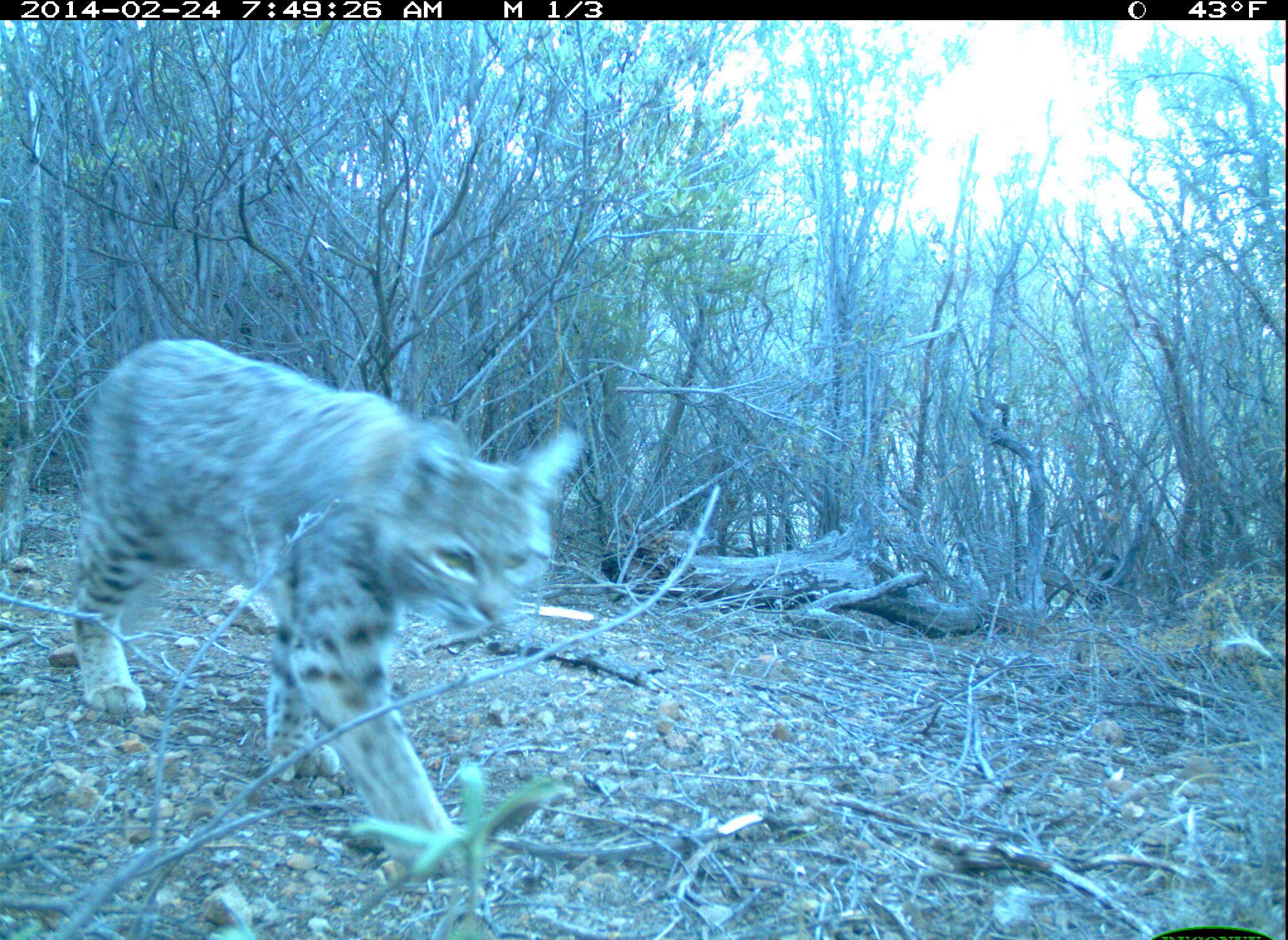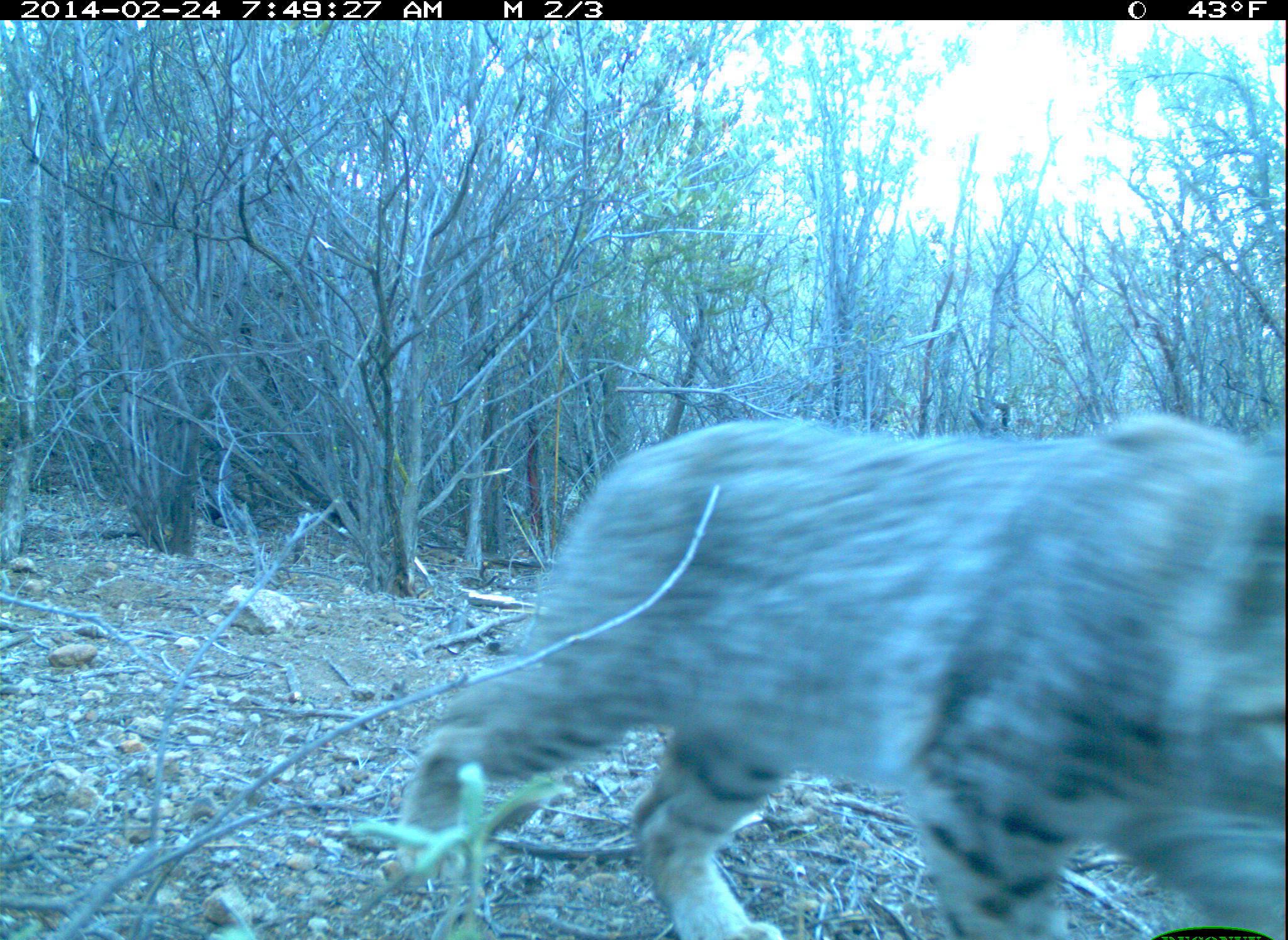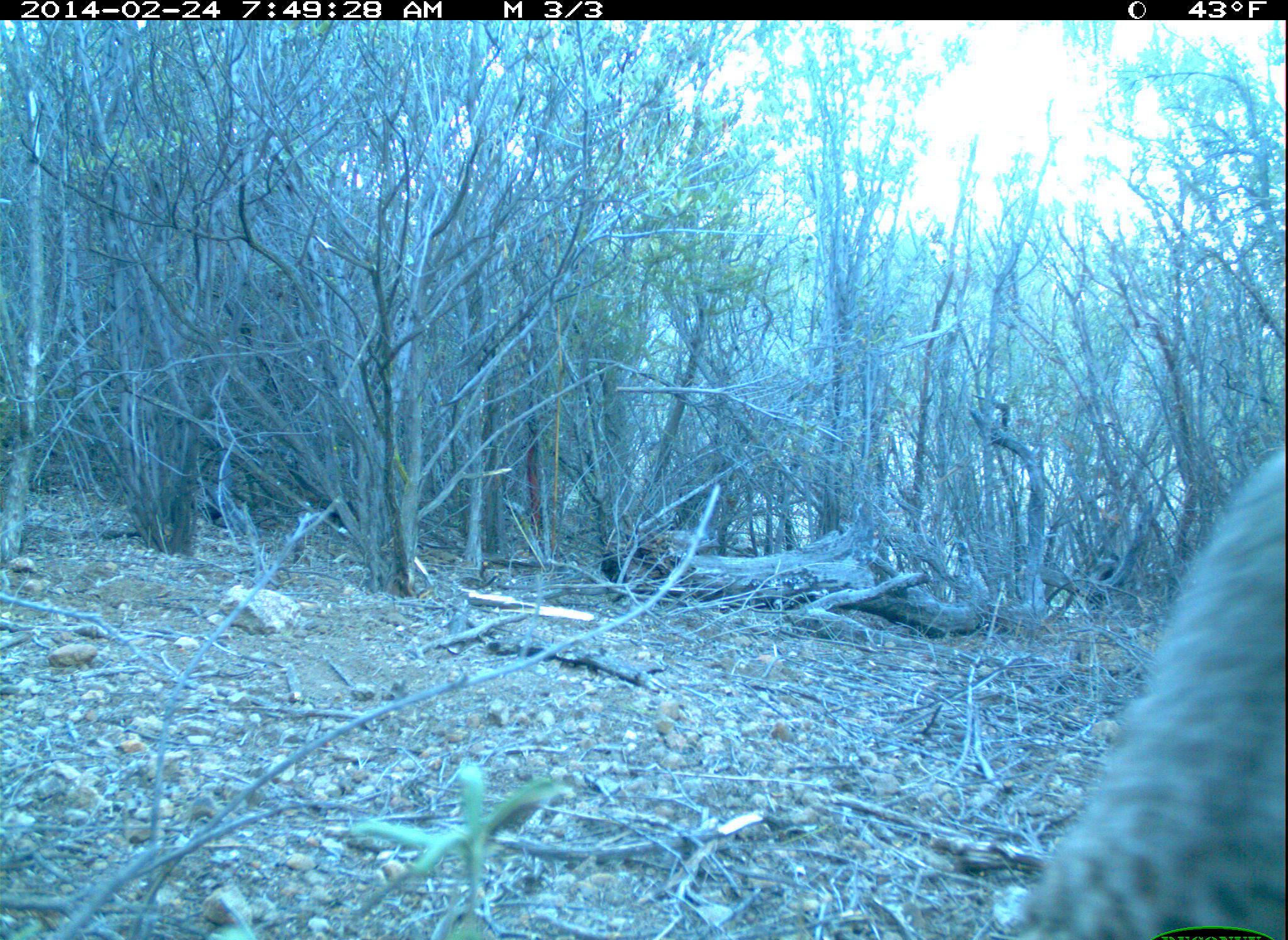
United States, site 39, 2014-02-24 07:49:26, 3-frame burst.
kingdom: Animalia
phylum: Chordata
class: Mammalia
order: Carnivora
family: Felidae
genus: Lynx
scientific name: Lynx rufus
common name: bobcat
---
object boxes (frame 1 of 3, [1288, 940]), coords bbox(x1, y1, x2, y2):
bobcat: bbox(70, 339, 585, 882)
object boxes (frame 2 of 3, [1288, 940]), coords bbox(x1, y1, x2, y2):
bobcat: bbox(395, 413, 1288, 940)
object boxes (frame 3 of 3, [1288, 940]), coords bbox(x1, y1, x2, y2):
bobcat: bbox(1015, 443, 1288, 940)